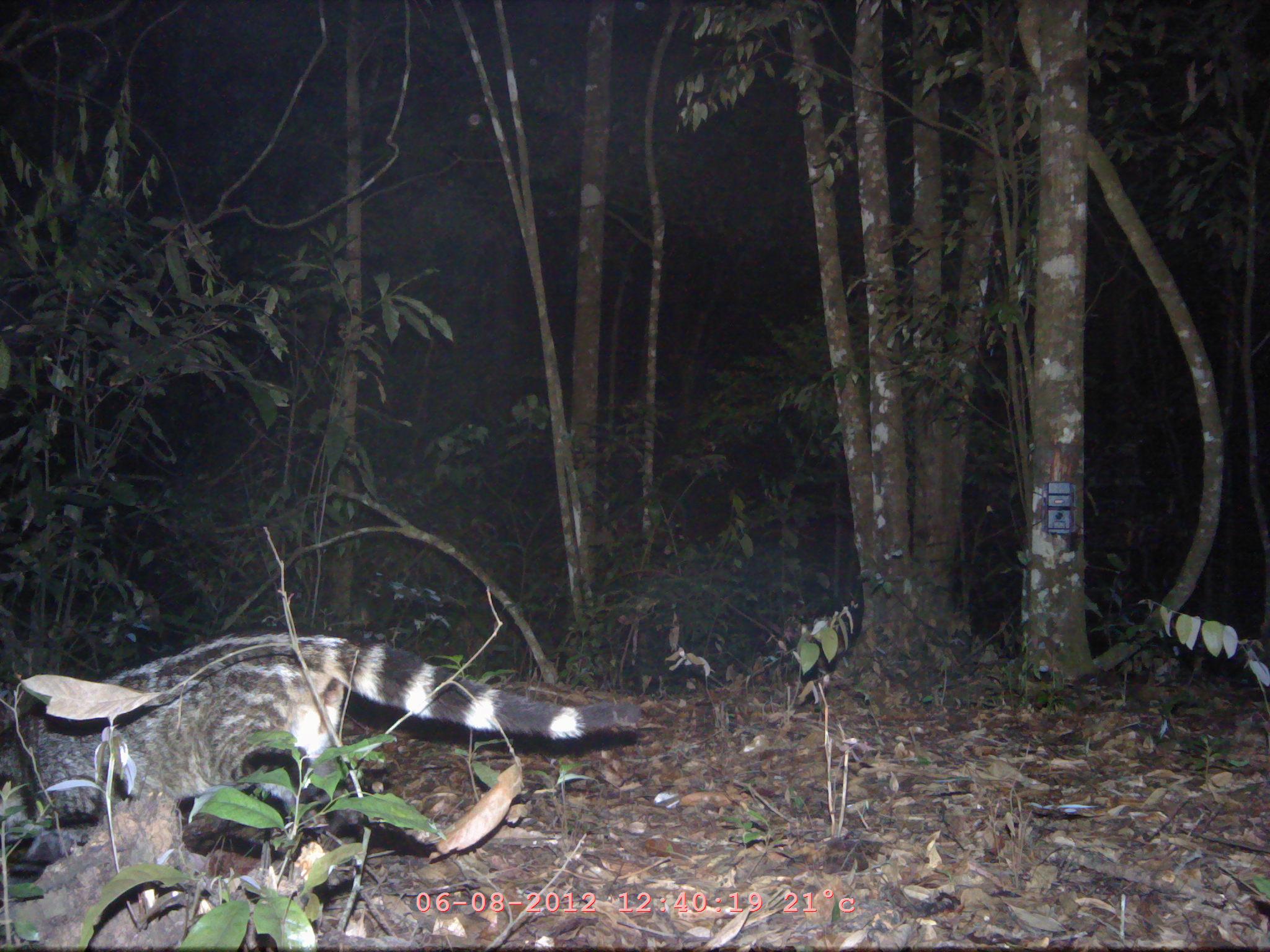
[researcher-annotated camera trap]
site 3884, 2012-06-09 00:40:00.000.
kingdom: Animalia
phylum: Chordata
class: Mammalia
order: Carnivora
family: Viverridae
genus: Viverra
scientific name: Viverra zibetha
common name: large indian civet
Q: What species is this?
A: Viverra zibetha (large indian civet).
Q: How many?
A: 1.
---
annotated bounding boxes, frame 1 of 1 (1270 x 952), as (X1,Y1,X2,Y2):
viverra zibetha: (0,628,641,858)